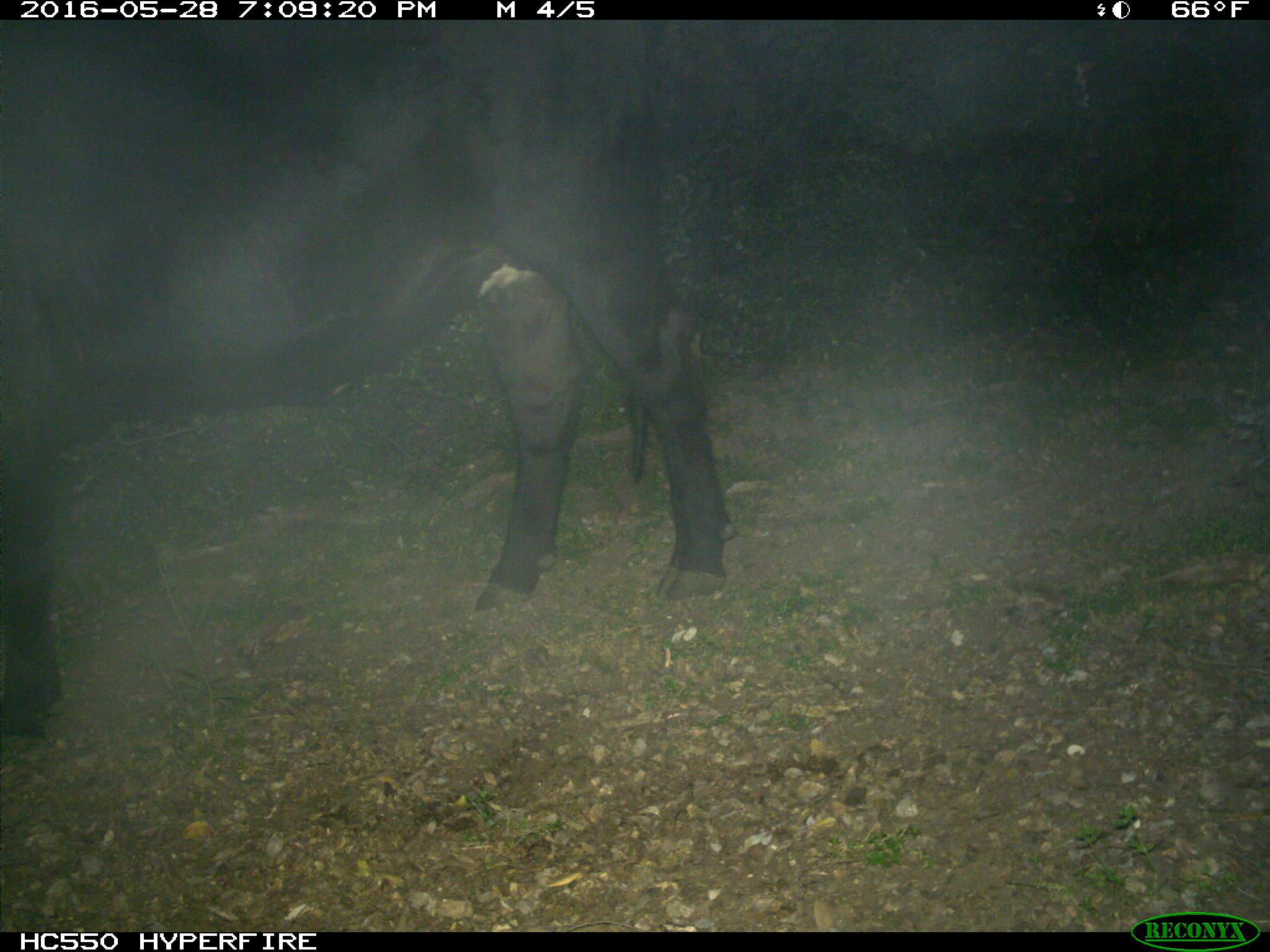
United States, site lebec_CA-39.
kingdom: Animalia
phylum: Chordata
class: Mammalia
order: Artiodactyla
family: Bovidae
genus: Bos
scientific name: Bos taurus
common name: domestic cow